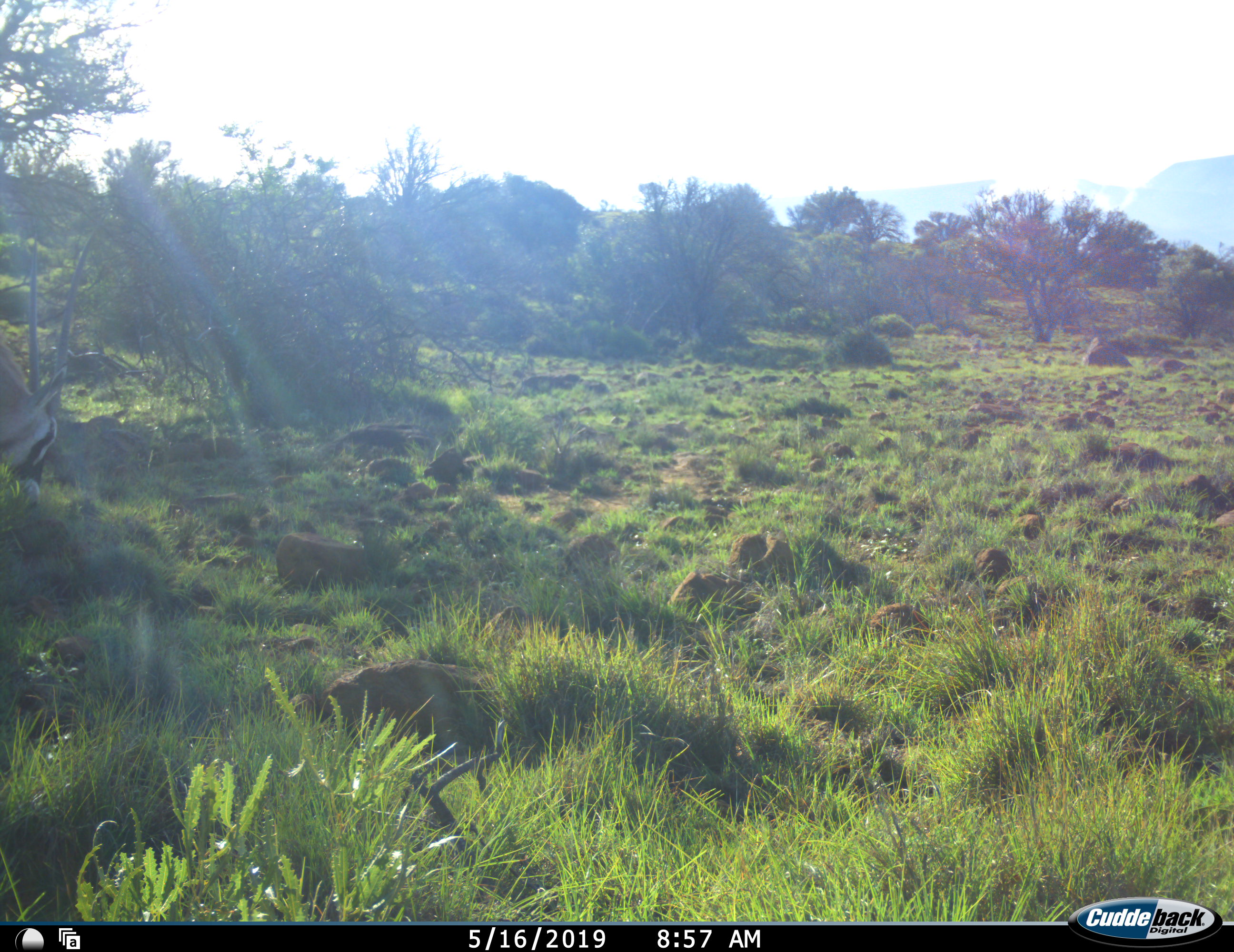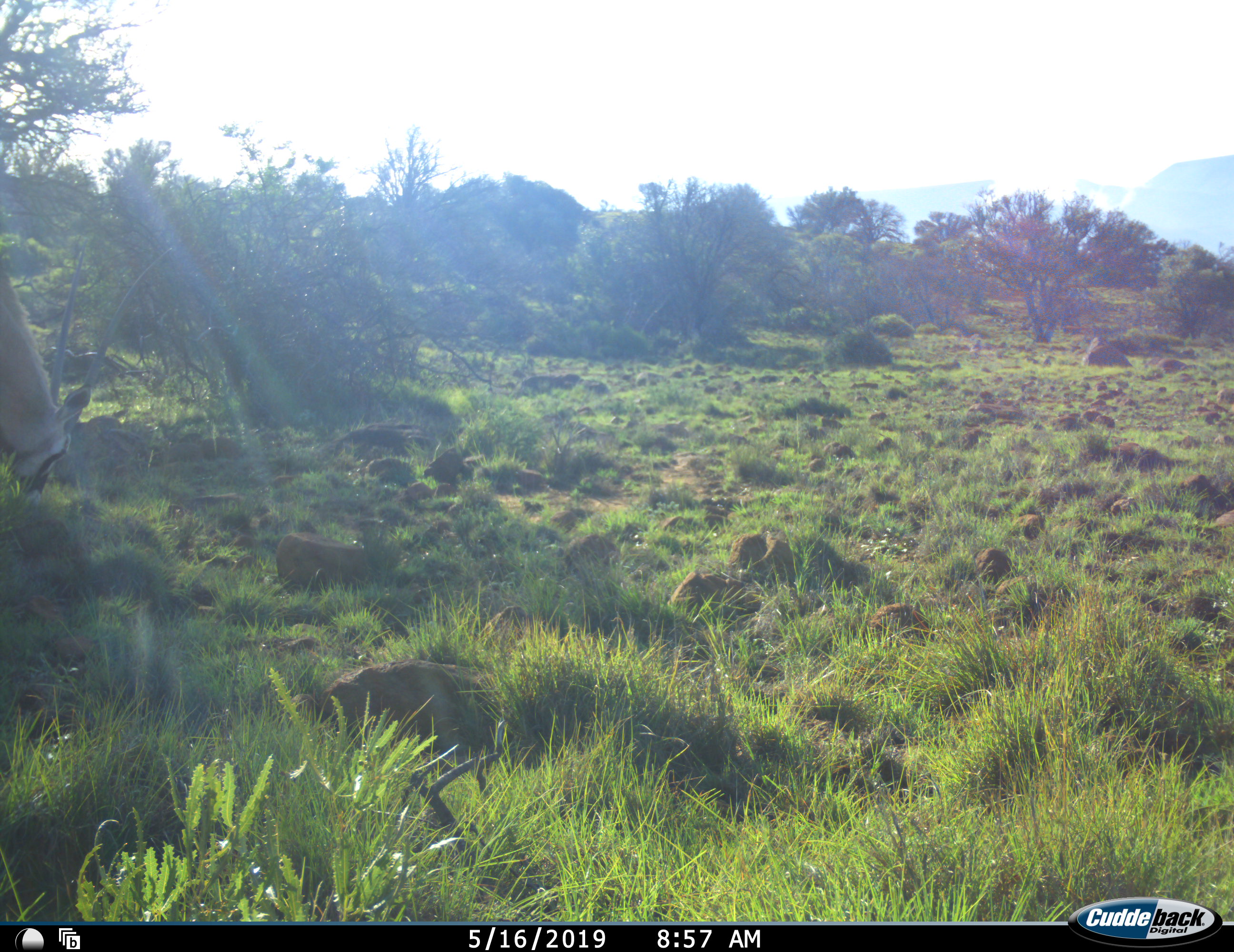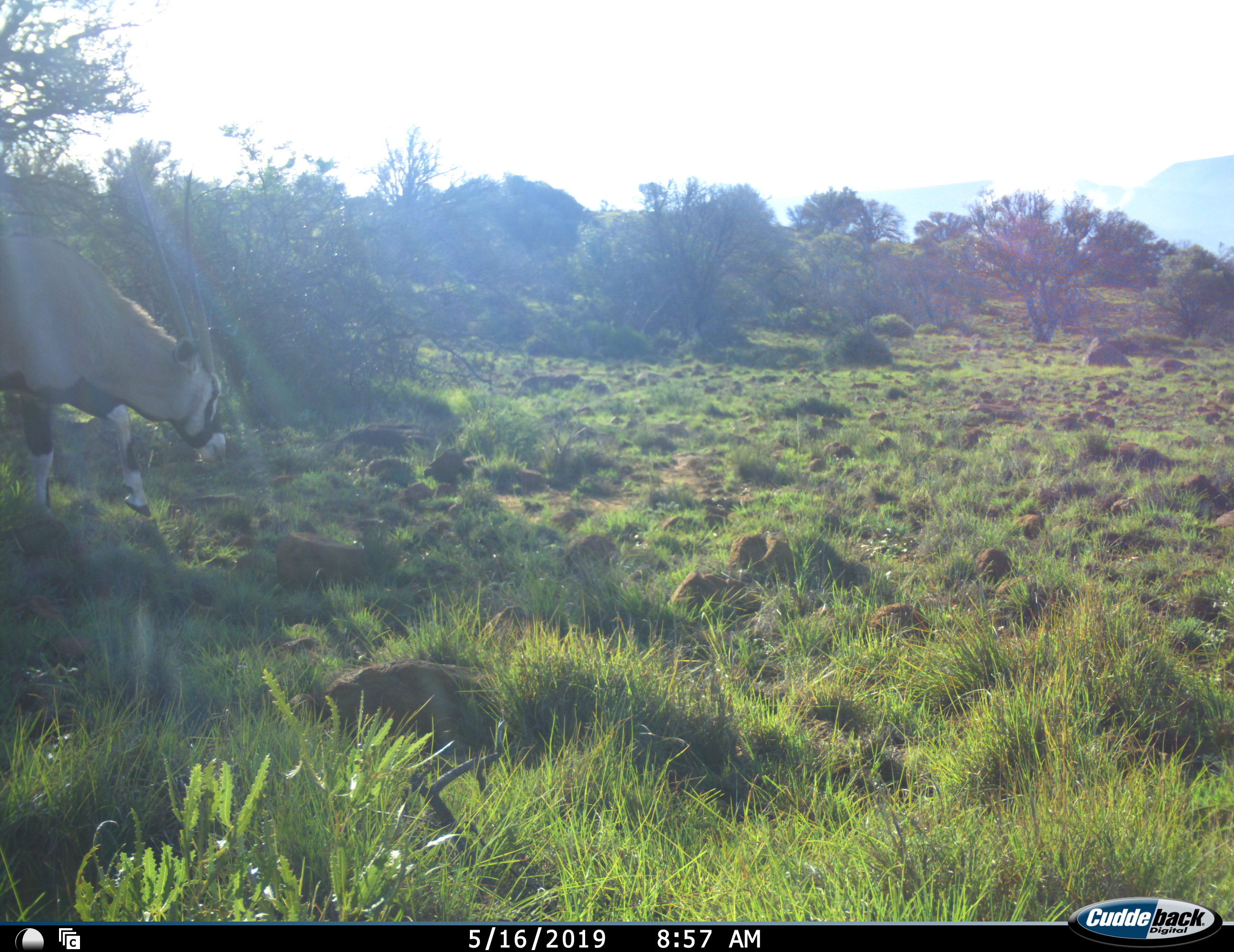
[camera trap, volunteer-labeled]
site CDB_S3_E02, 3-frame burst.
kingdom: Animalia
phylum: Chordata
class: Mammalia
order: Artiodactyla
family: Bovidae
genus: Oryx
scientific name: Oryx gazella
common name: gemsbok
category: oryx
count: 1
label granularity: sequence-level